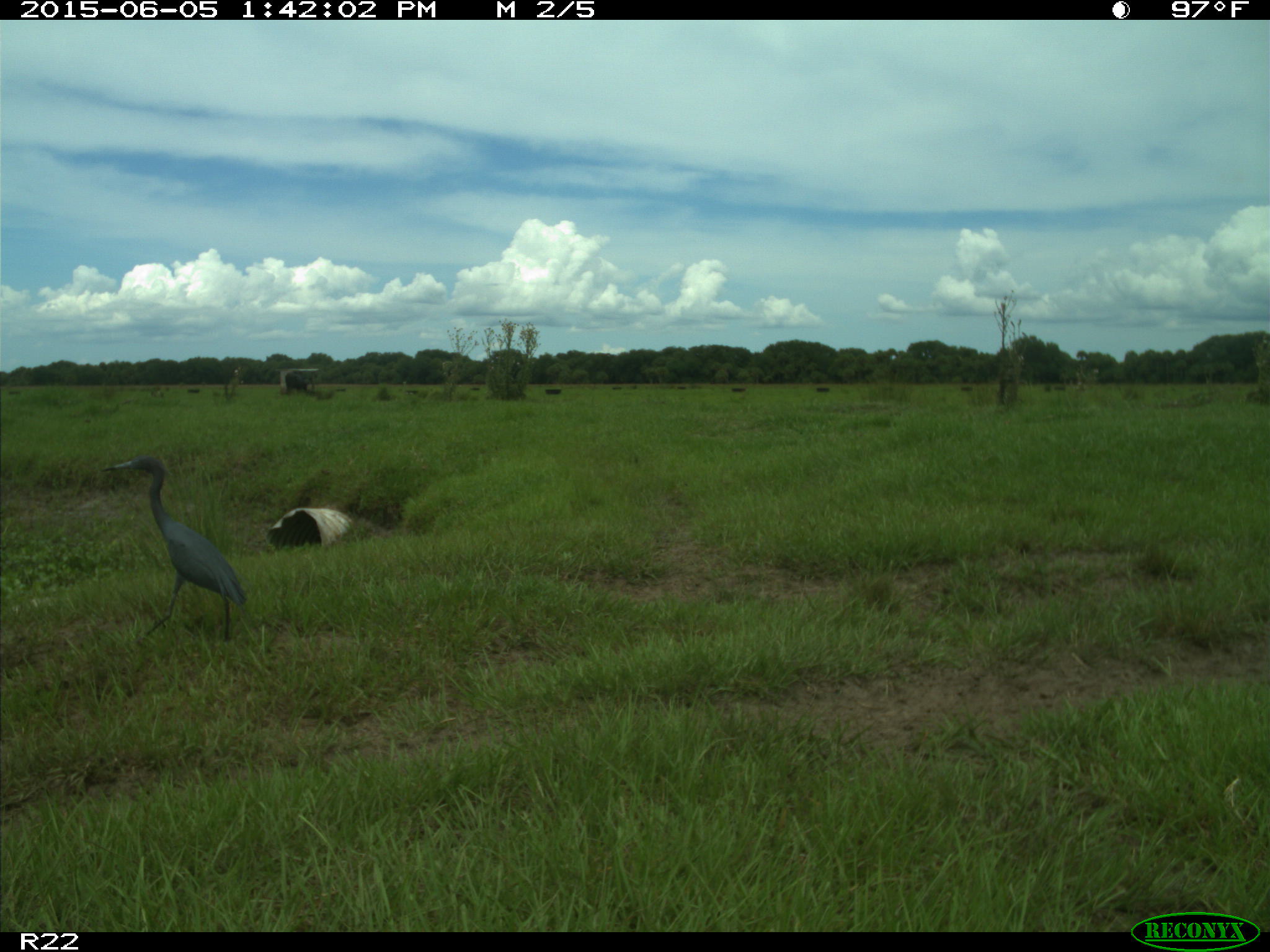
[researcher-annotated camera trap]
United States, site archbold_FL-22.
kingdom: Animalia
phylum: Chordata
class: Mammalia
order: Artiodactyla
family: Bovidae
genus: Bos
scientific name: Bos taurus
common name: domestic cow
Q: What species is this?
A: Bos taurus (domestic cow).